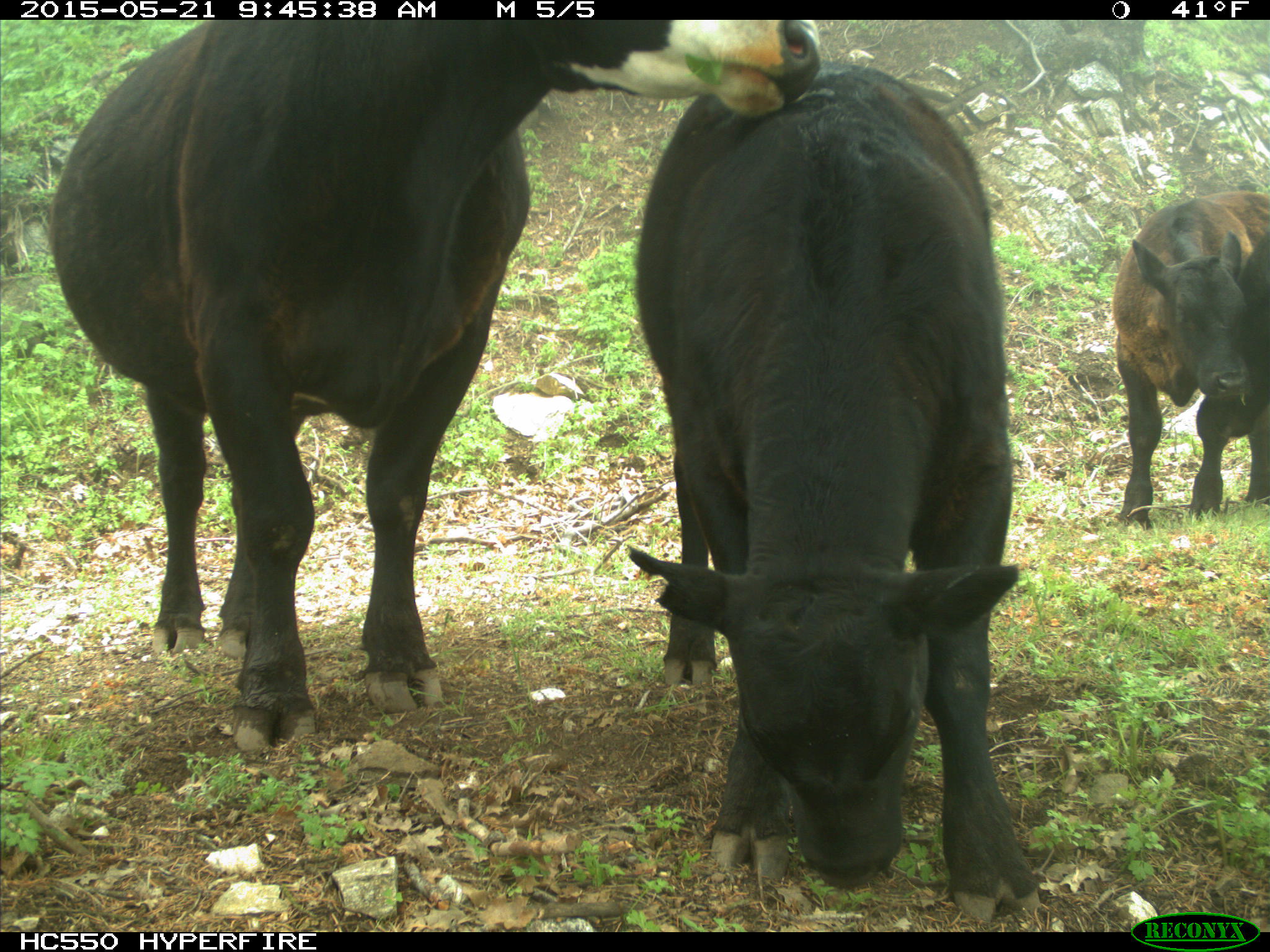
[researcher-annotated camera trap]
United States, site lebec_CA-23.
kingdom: Animalia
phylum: Chordata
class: Mammalia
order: Artiodactyla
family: Bovidae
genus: Bos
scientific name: Bos taurus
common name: domestic cow